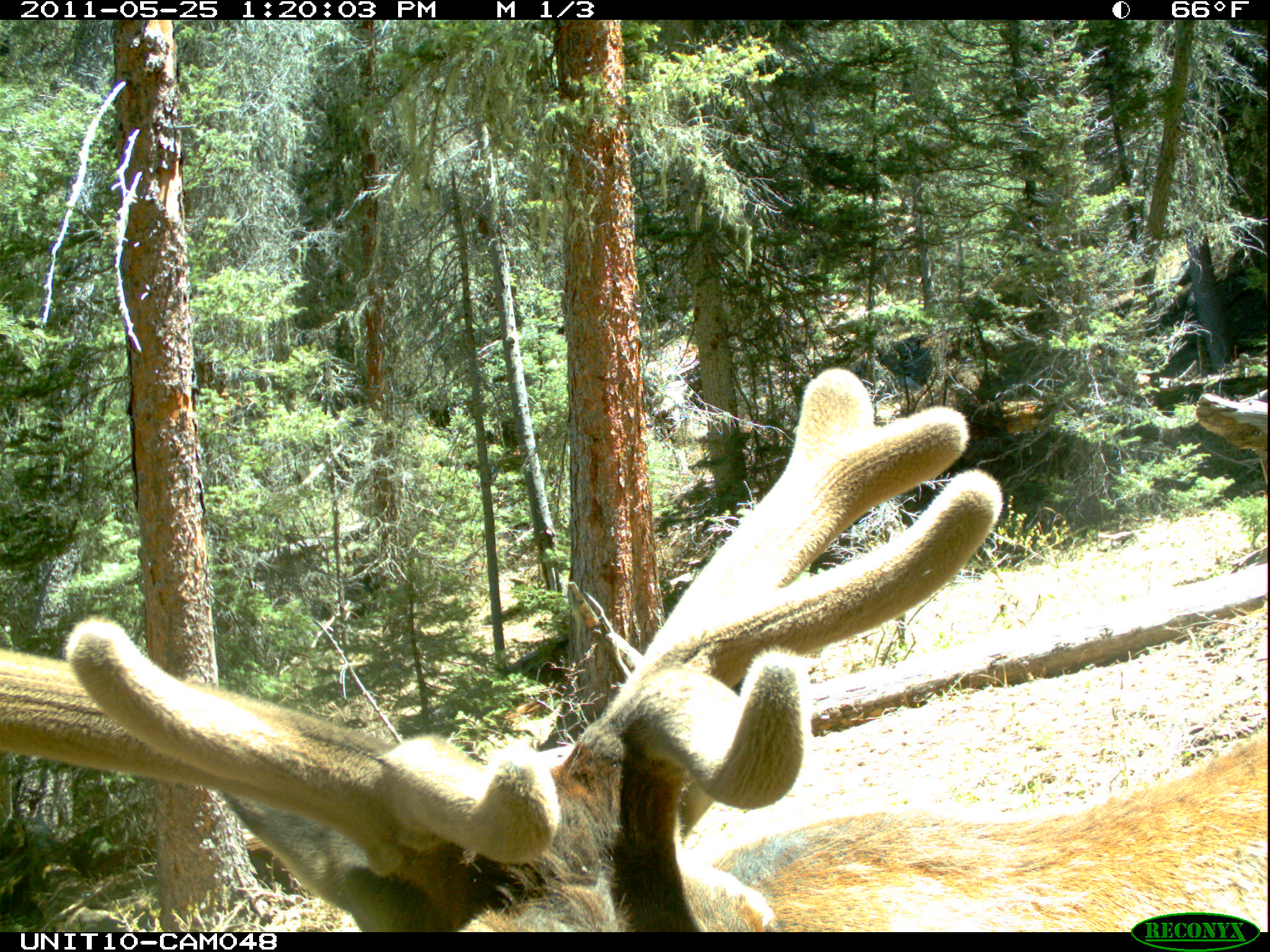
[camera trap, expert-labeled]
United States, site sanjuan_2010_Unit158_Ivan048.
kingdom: Animalia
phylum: Chordata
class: Mammalia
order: Artiodactyla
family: Cervidae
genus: Cervus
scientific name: Cervus elaphus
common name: red deer